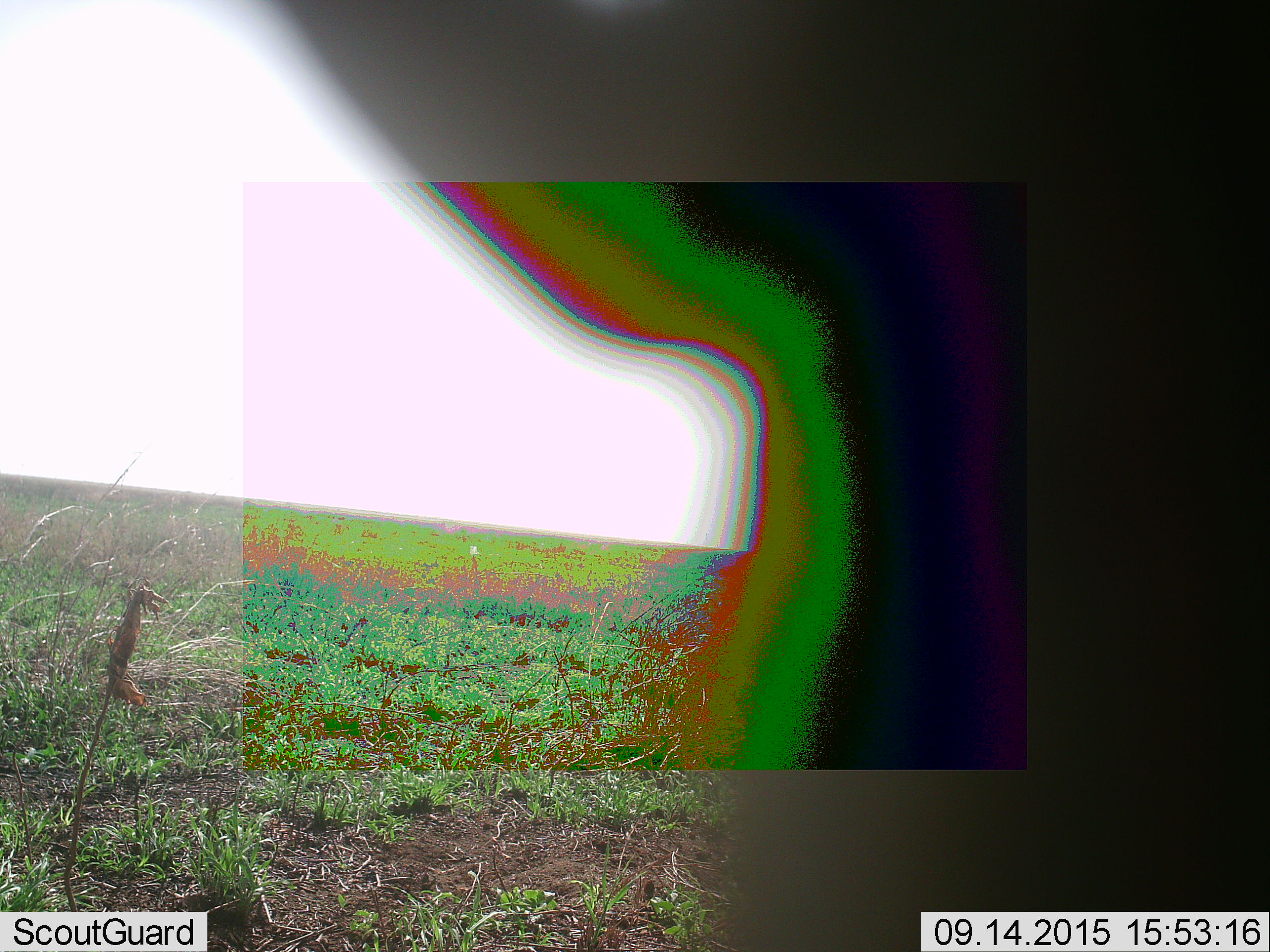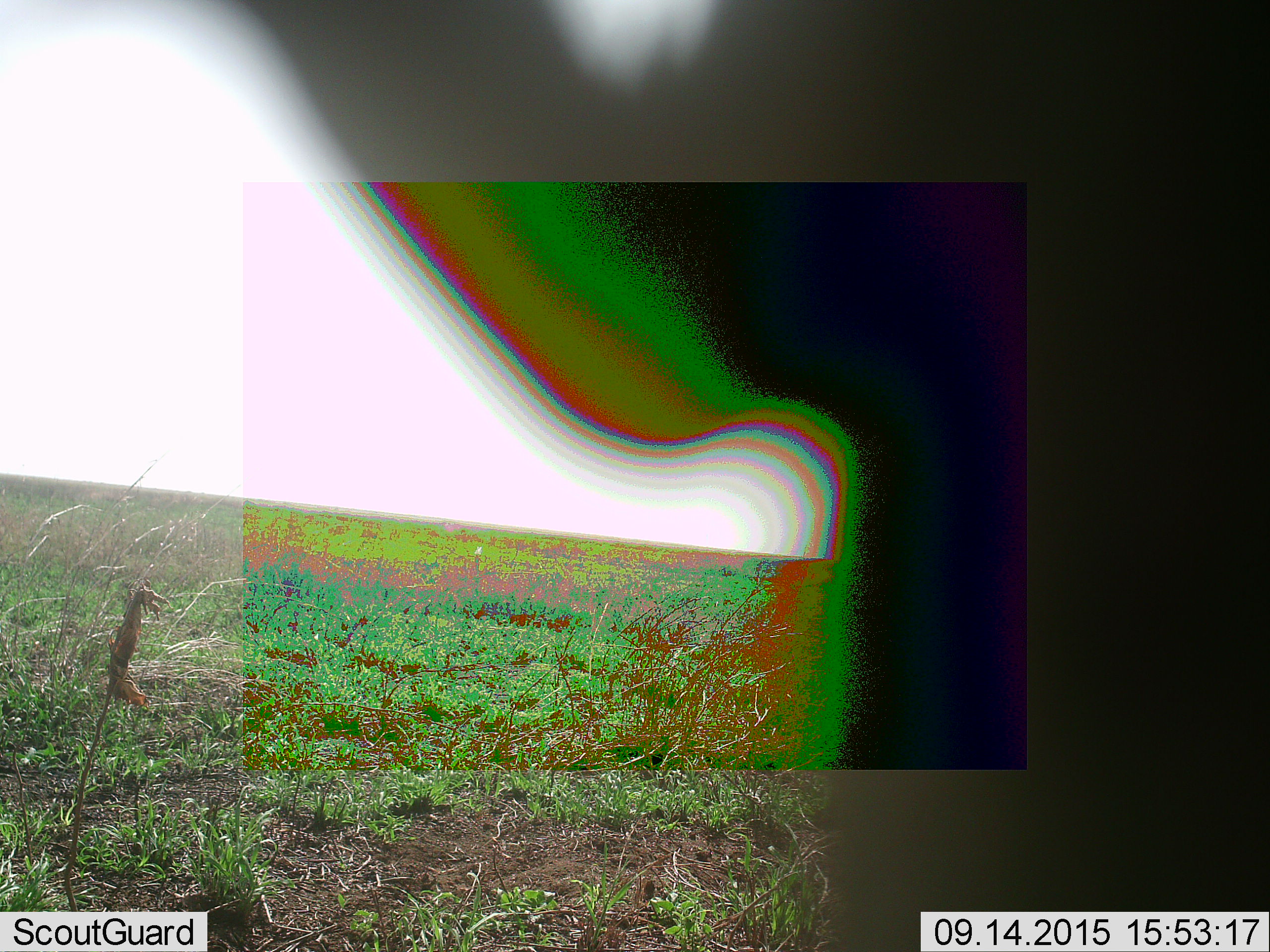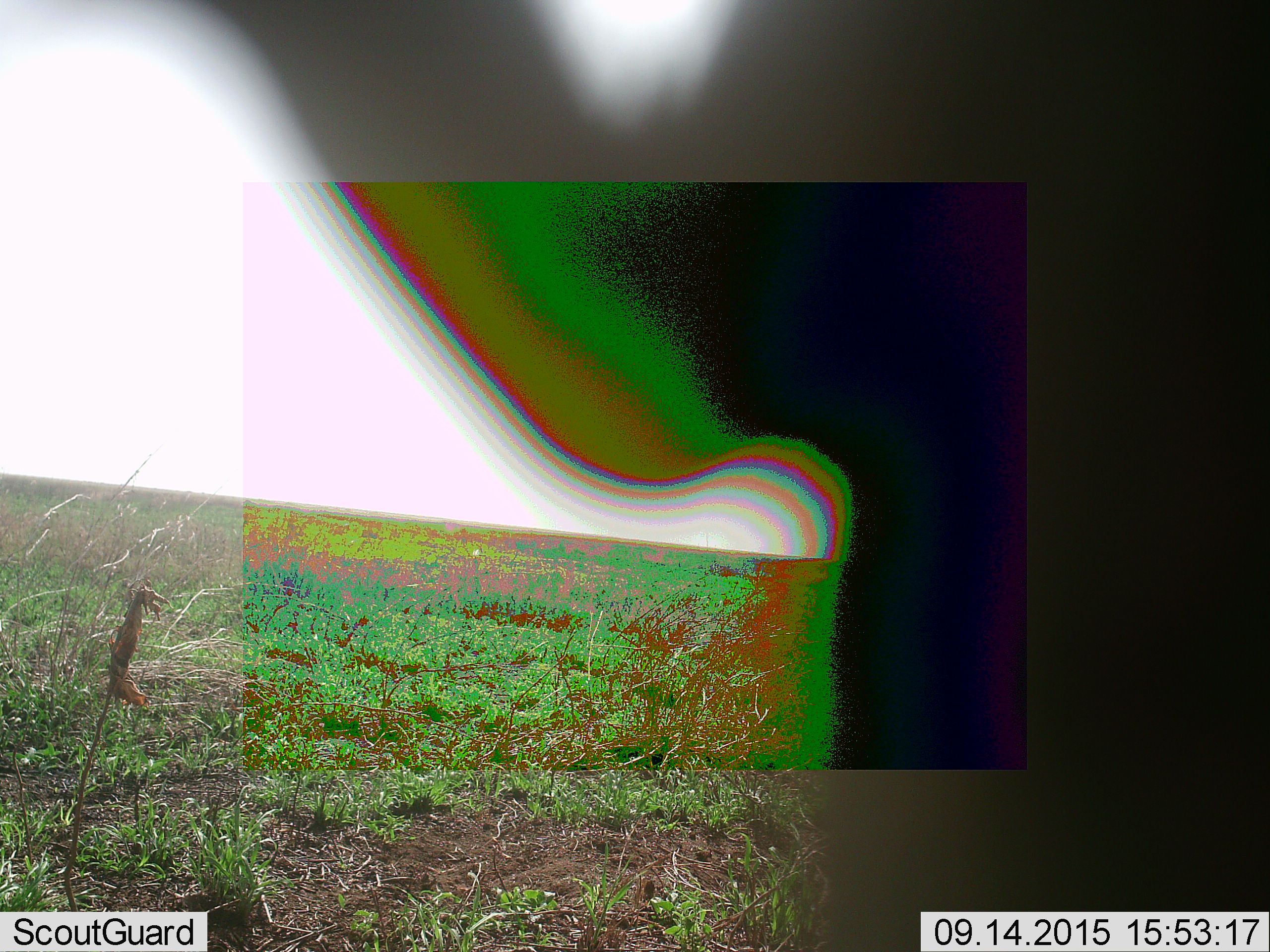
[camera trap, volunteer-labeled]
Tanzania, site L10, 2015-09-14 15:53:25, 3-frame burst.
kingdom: Animalia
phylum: Chordata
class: Mammalia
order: Artiodactyla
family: Bovidae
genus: Connochaetes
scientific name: Connochaetes taurinus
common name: blue wildebeest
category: wildebeest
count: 1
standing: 100%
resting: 0%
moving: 0%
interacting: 0%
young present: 0%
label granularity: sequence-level